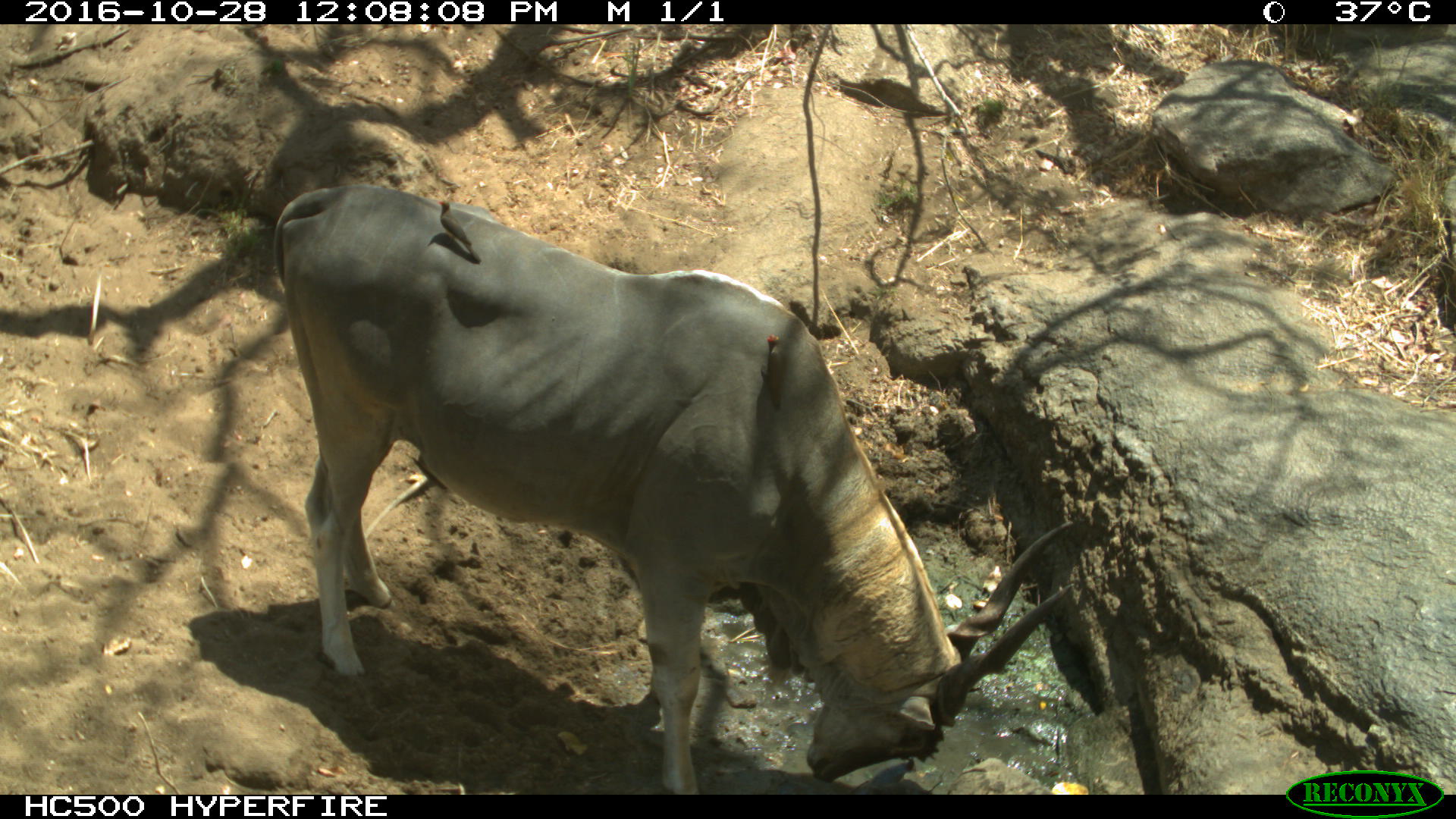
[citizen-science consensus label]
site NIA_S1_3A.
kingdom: Animalia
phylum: Chordata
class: Aves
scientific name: Aves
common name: bird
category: birdother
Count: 1.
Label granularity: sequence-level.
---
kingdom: Animalia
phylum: Chordata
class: Mammalia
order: Artiodactyla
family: Bovidae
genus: Tragelaphus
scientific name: Tragelaphus oryx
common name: eland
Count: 1.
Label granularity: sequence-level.